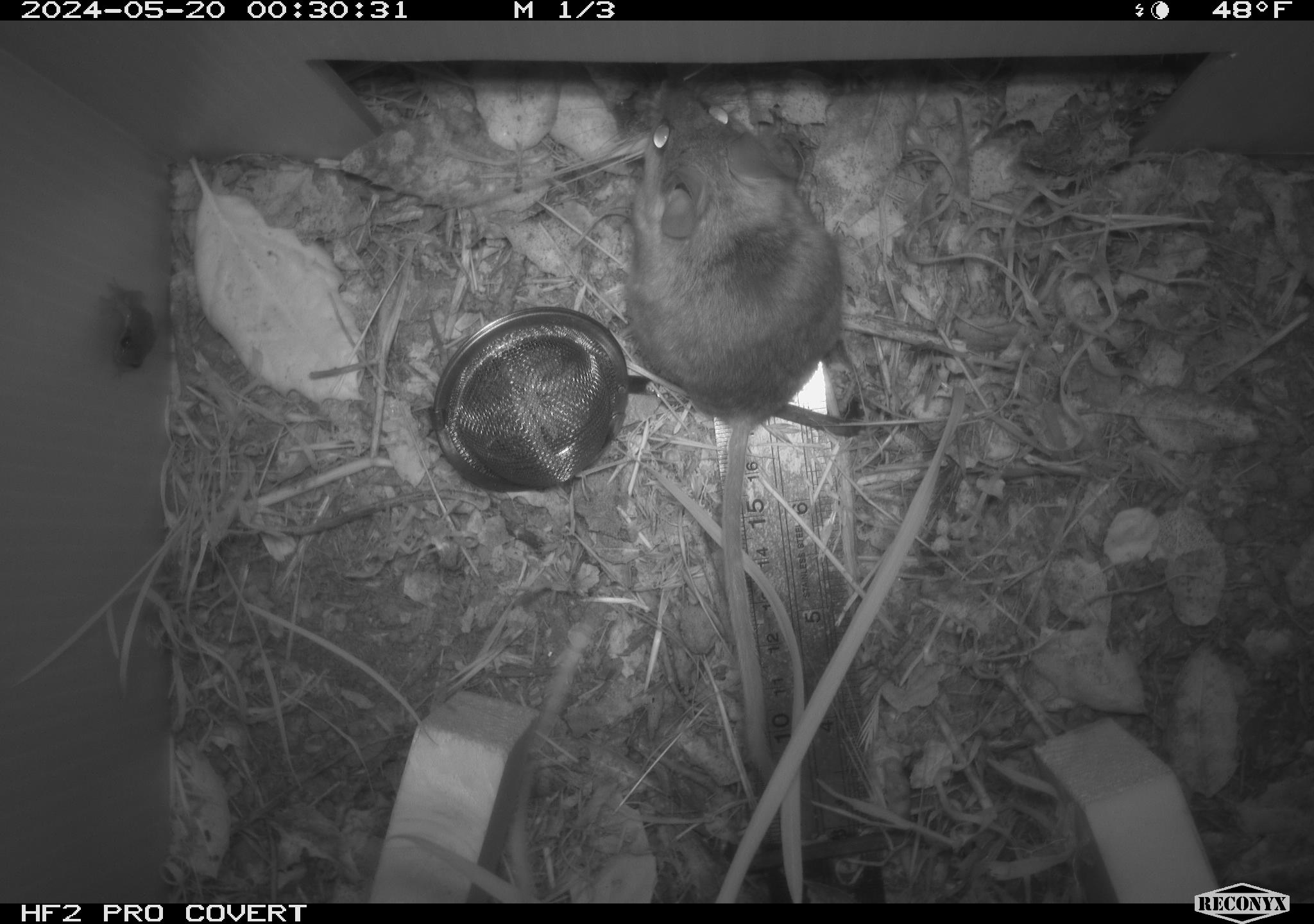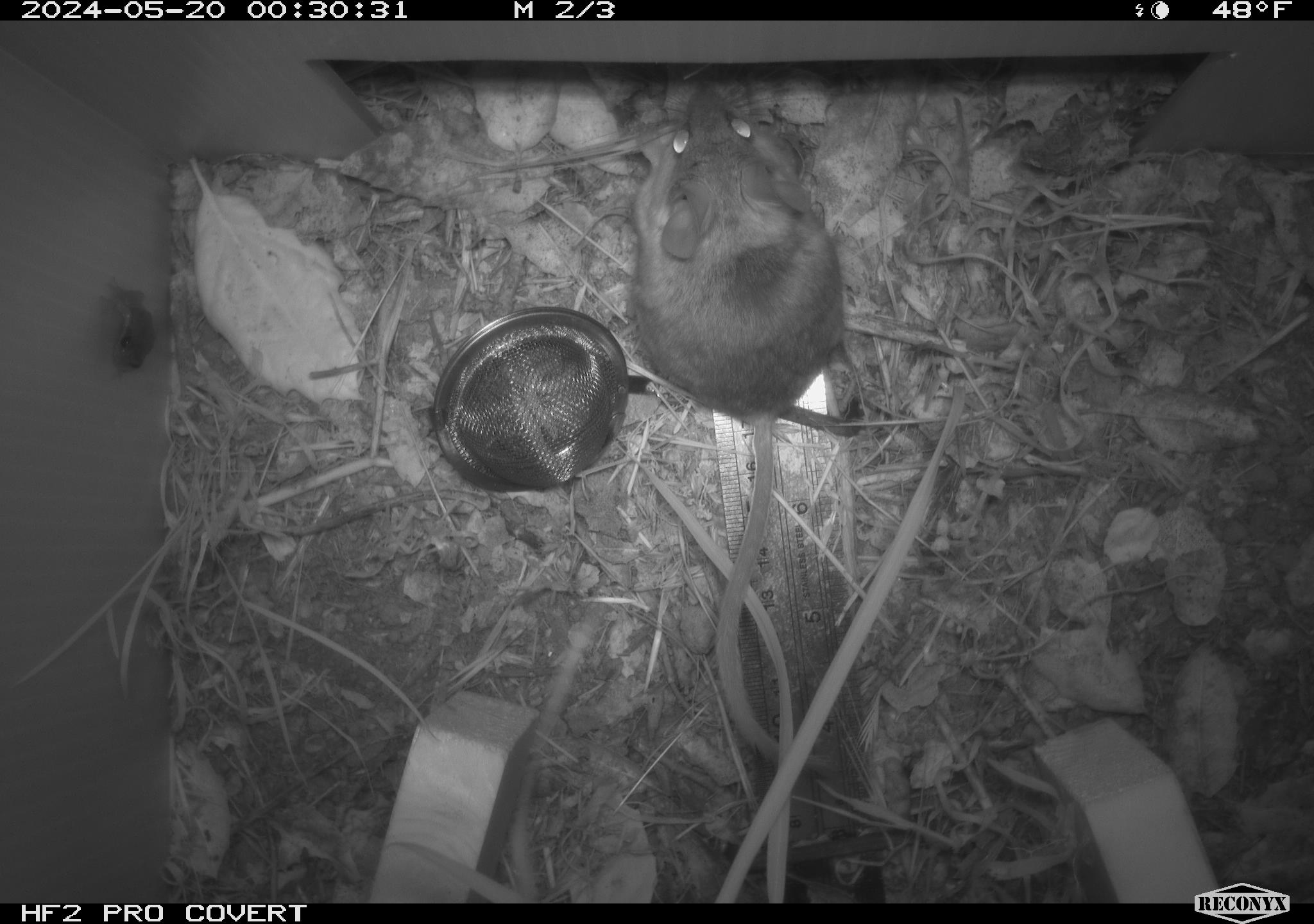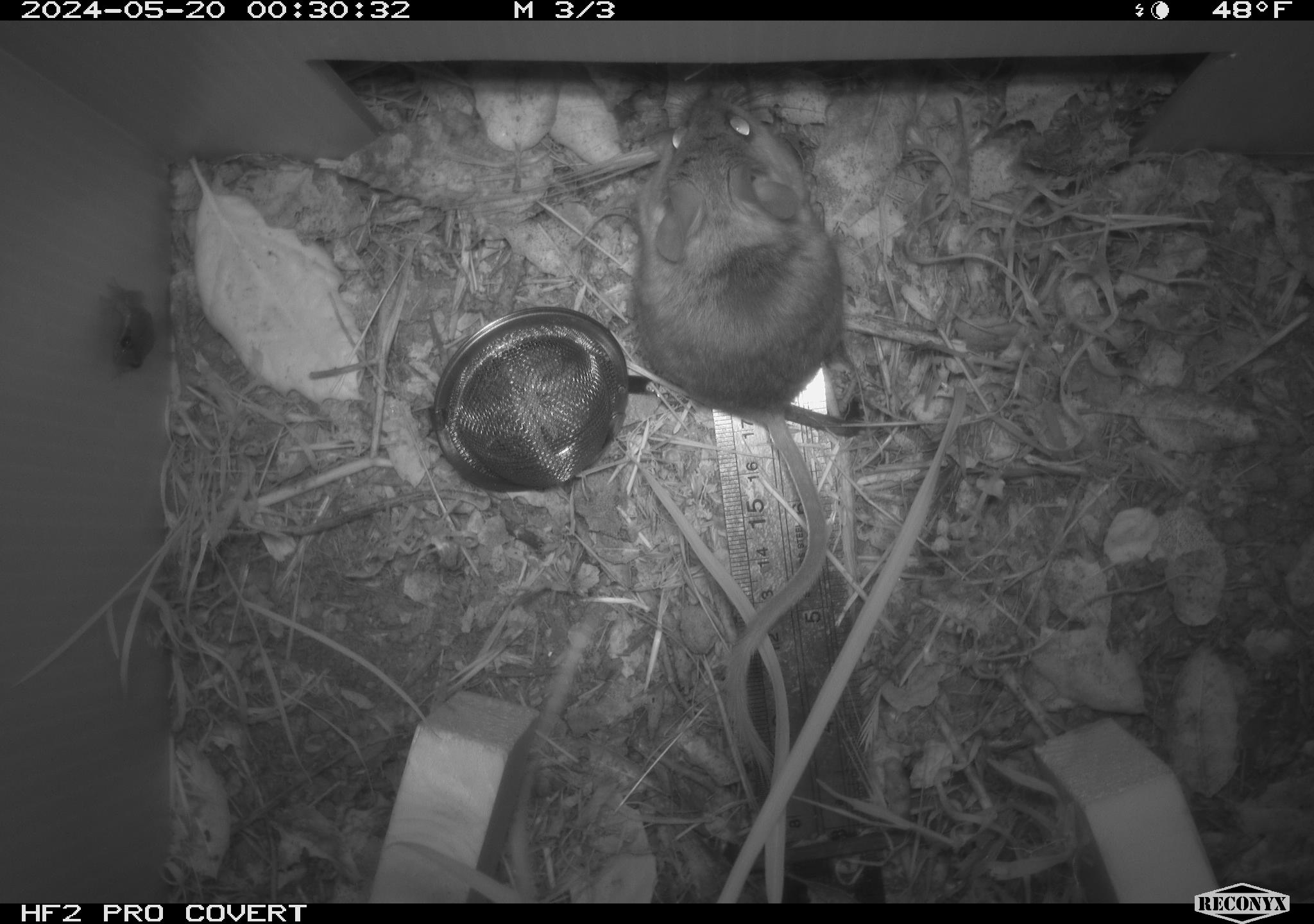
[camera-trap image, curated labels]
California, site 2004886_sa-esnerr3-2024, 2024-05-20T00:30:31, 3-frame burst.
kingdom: Animalia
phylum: Chordata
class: Mammalia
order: Rodentia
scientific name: Rodentia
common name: rodent